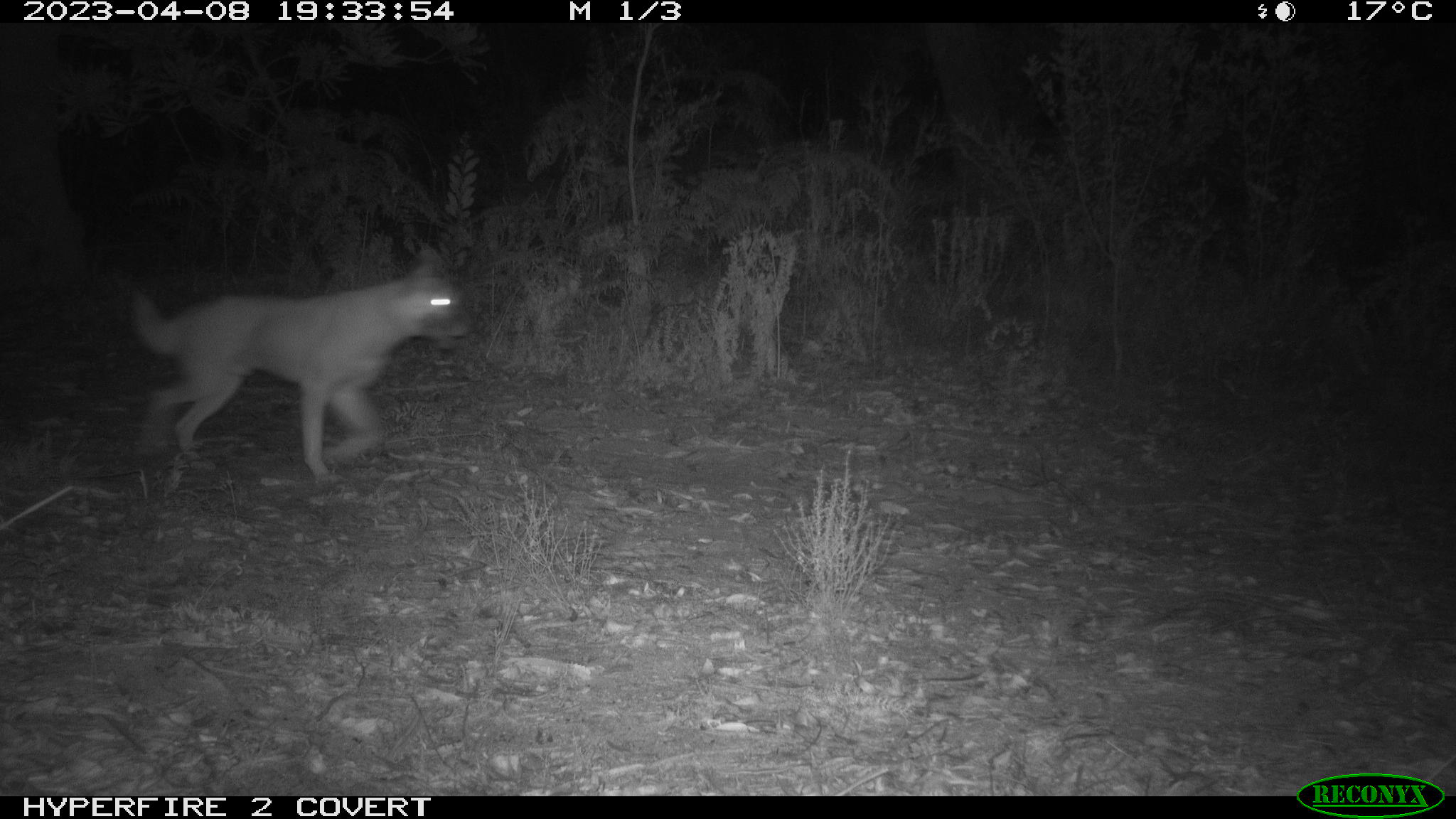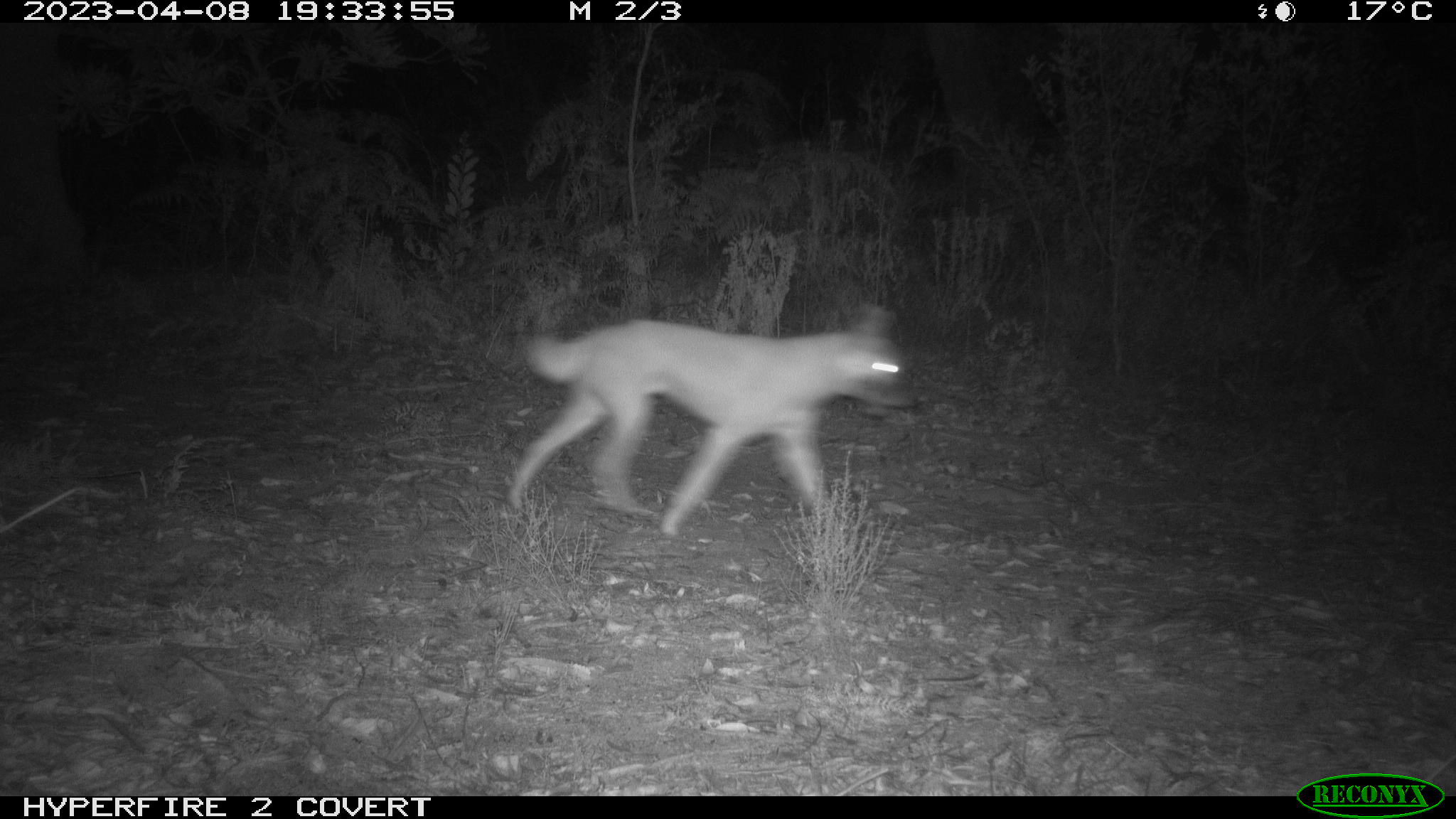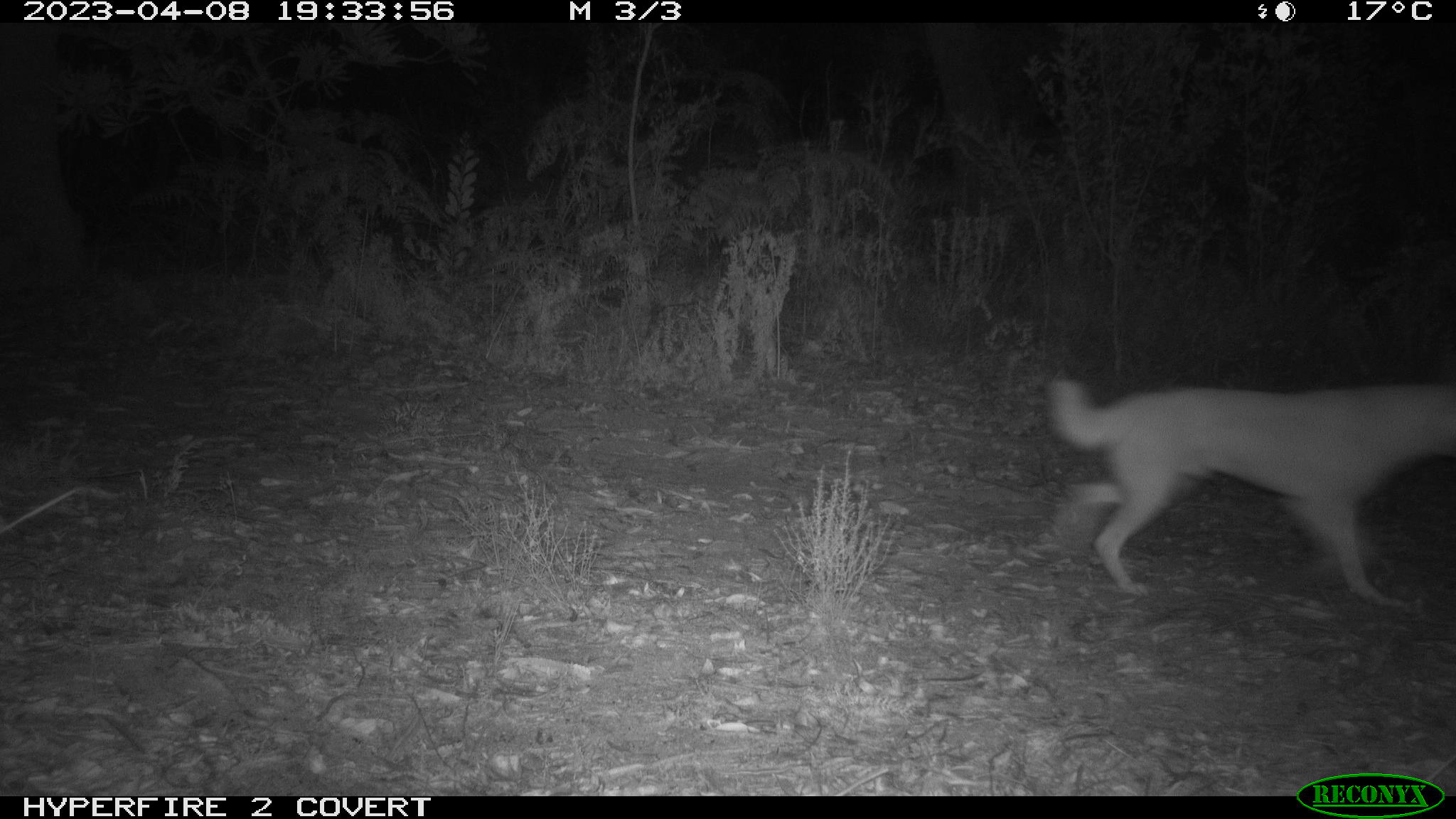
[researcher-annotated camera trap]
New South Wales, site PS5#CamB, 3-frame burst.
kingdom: Animalia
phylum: Chordata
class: Mammalia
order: Carnivora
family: Canidae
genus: Canis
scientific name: Canis familiaris dingo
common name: dingo